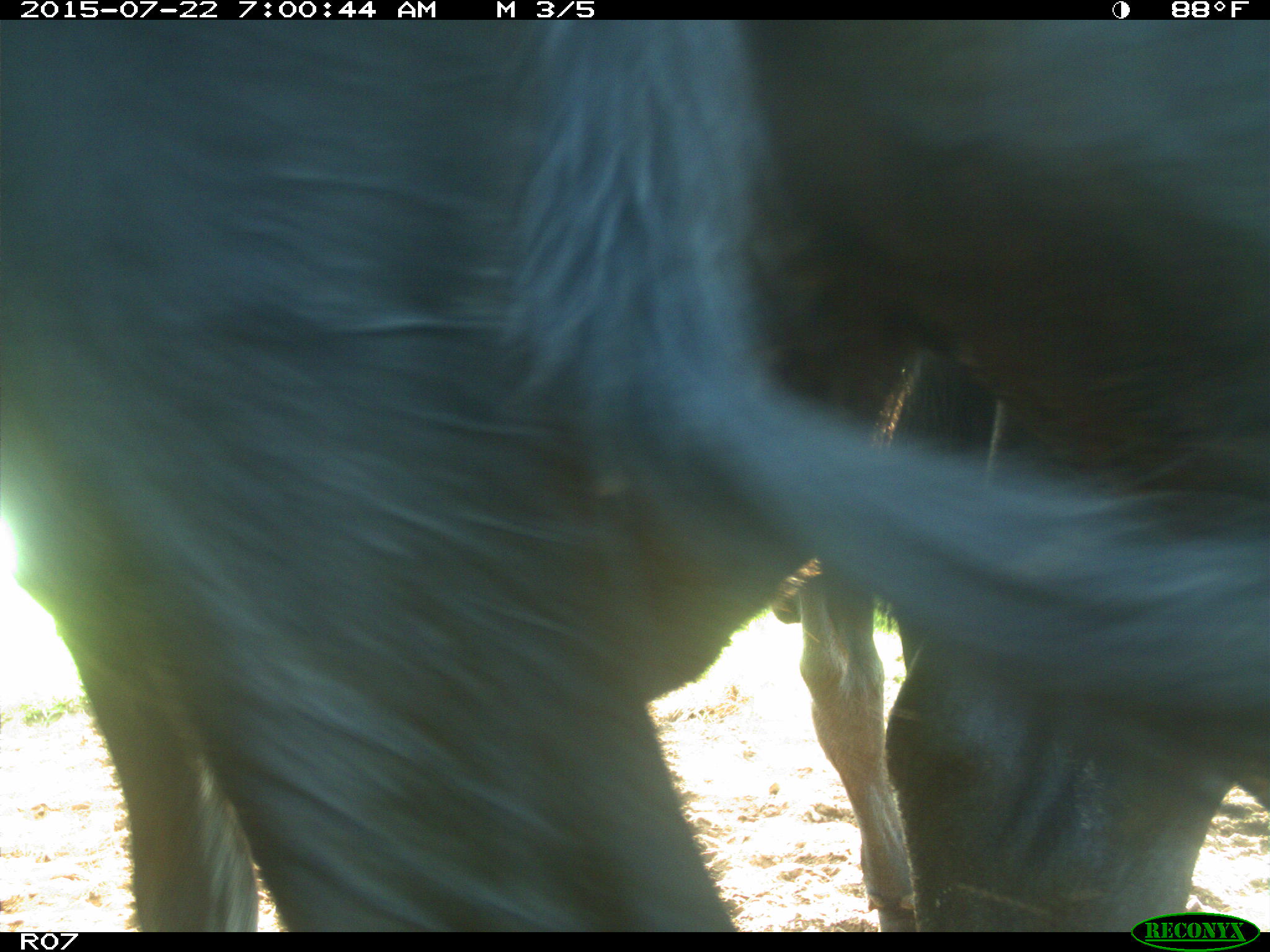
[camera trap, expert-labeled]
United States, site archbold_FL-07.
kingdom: Animalia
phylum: Chordata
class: Mammalia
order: Artiodactyla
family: Bovidae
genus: Bos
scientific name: Bos taurus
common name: domestic cow